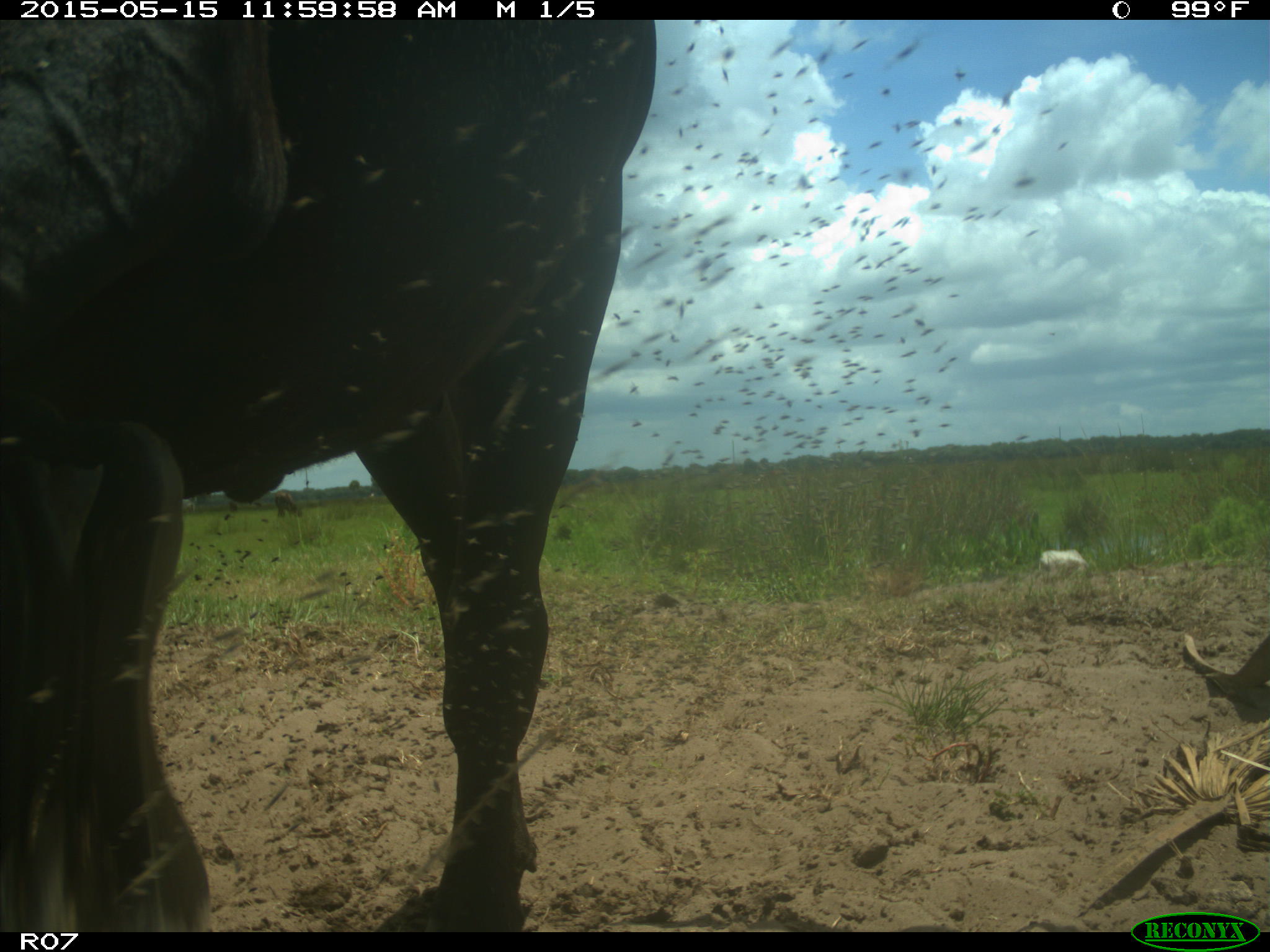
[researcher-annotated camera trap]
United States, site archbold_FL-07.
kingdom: Animalia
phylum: Chordata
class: Mammalia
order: Artiodactyla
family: Bovidae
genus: Bos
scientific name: Bos taurus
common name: domestic cow